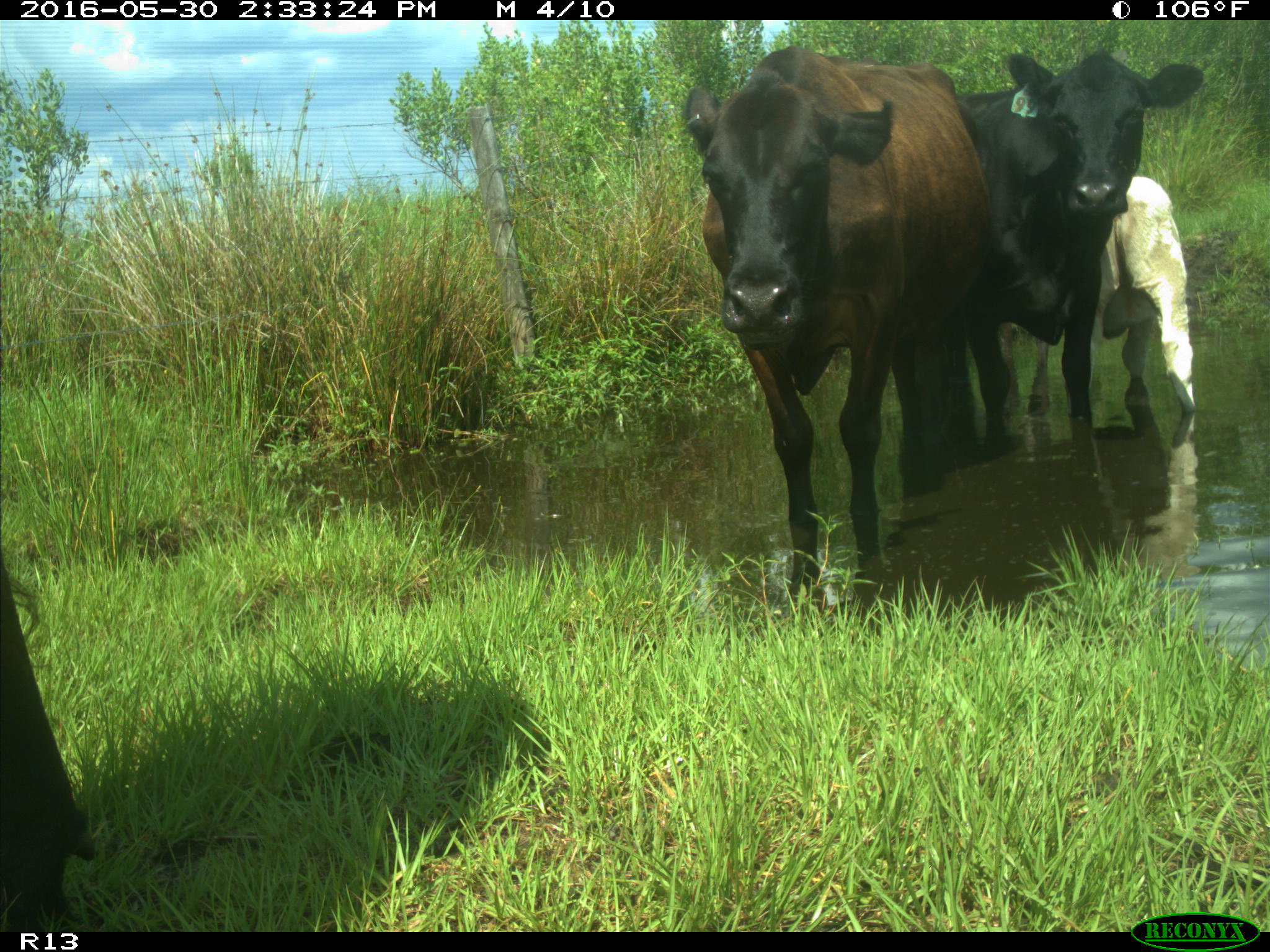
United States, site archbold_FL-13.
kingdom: Animalia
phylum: Chordata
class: Mammalia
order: Artiodactyla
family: Bovidae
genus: Bos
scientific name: Bos taurus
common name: domestic cow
Bos taurus (domestic cow).